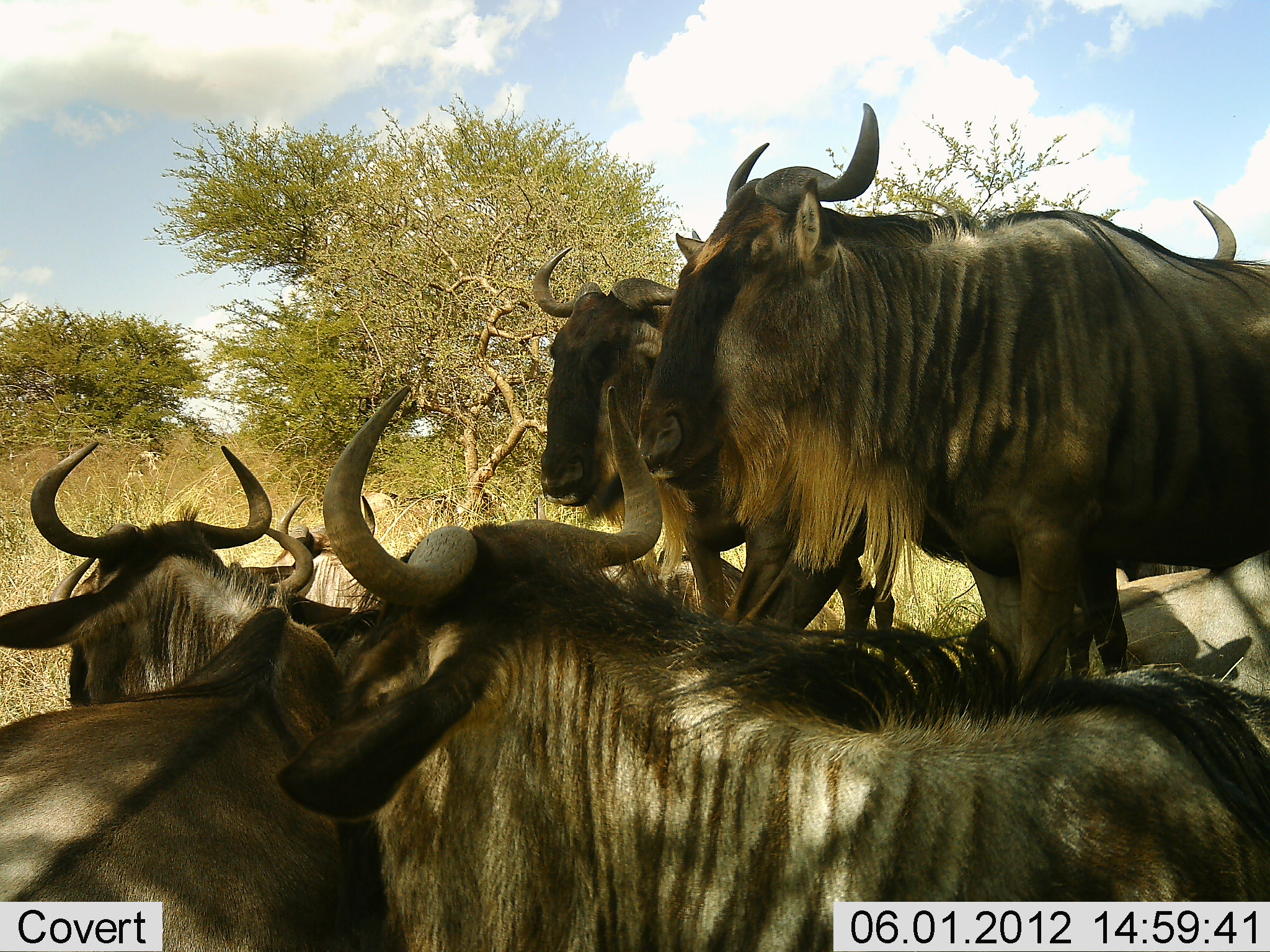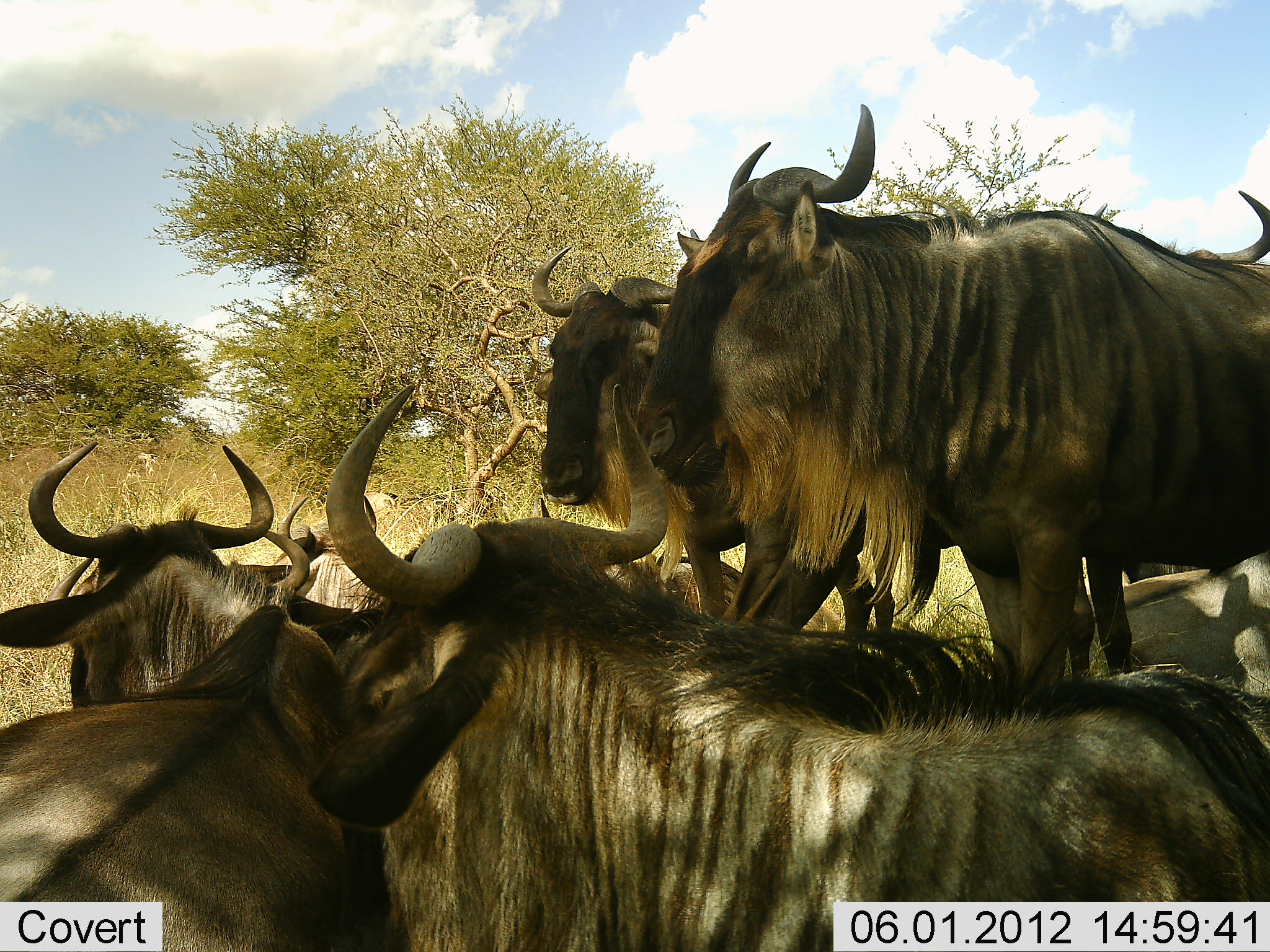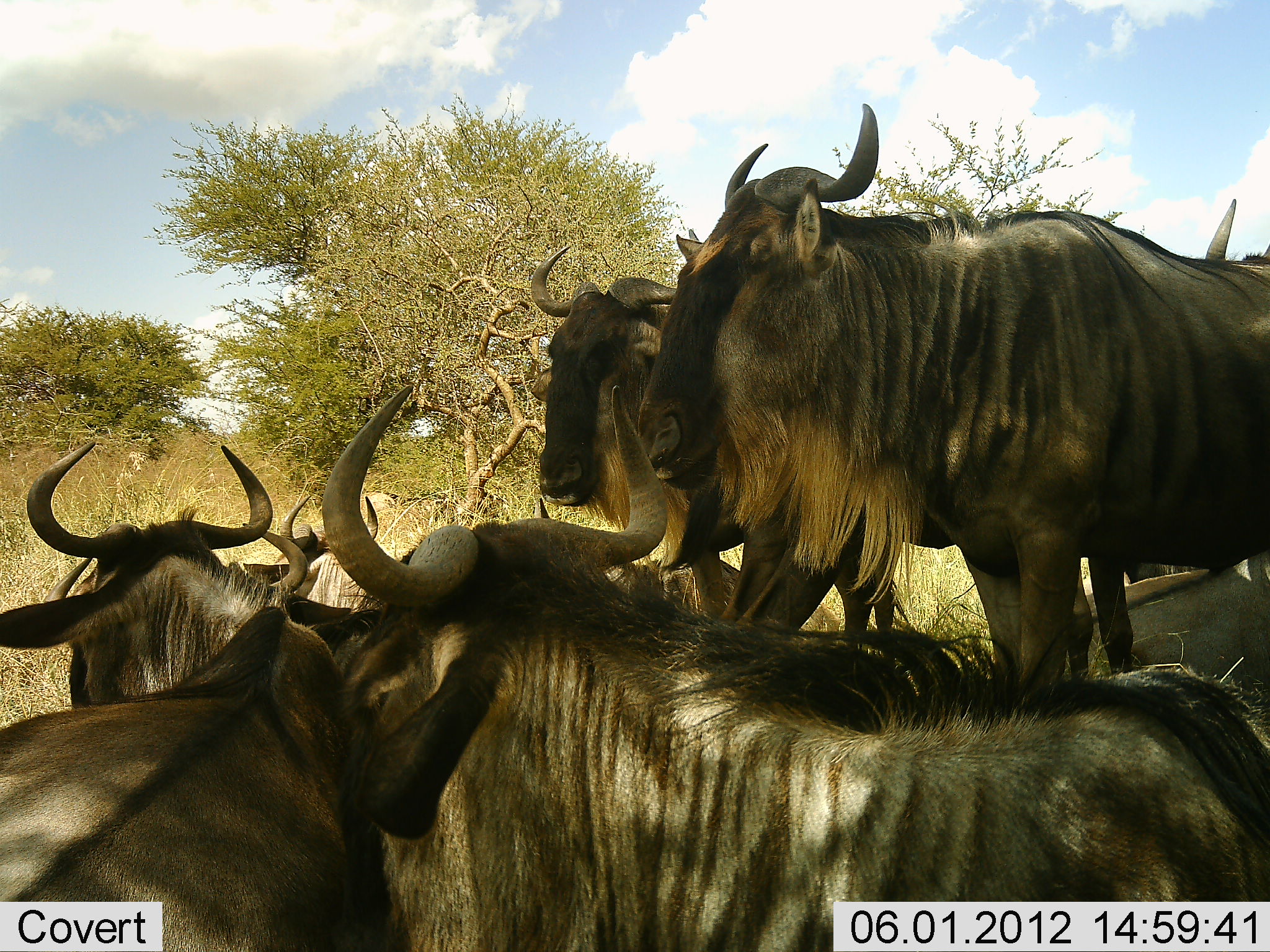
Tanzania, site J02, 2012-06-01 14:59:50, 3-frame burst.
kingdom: Animalia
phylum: Chordata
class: Mammalia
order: Artiodactyla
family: Bovidae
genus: Connochaetes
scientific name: Connochaetes taurinus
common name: blue wildebeest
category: wildebeest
Wildebeest (blue wildebeest) (Connochaetes taurinus), count 8. Behavior (volunteer vote fractions): standing 70%, resting 90%, moving 10%, interacting 10%. Young present (vote fraction): 0%. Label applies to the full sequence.